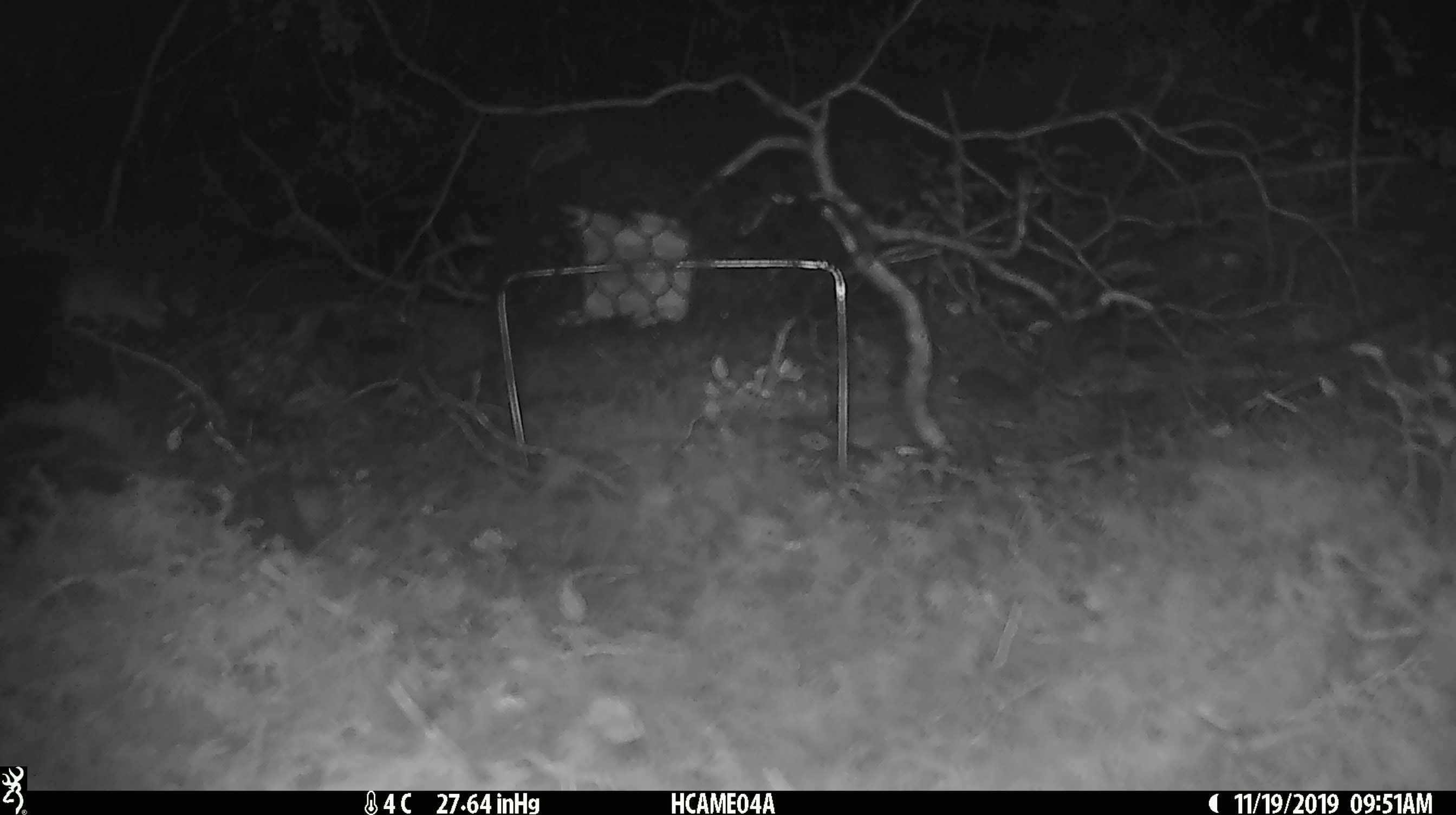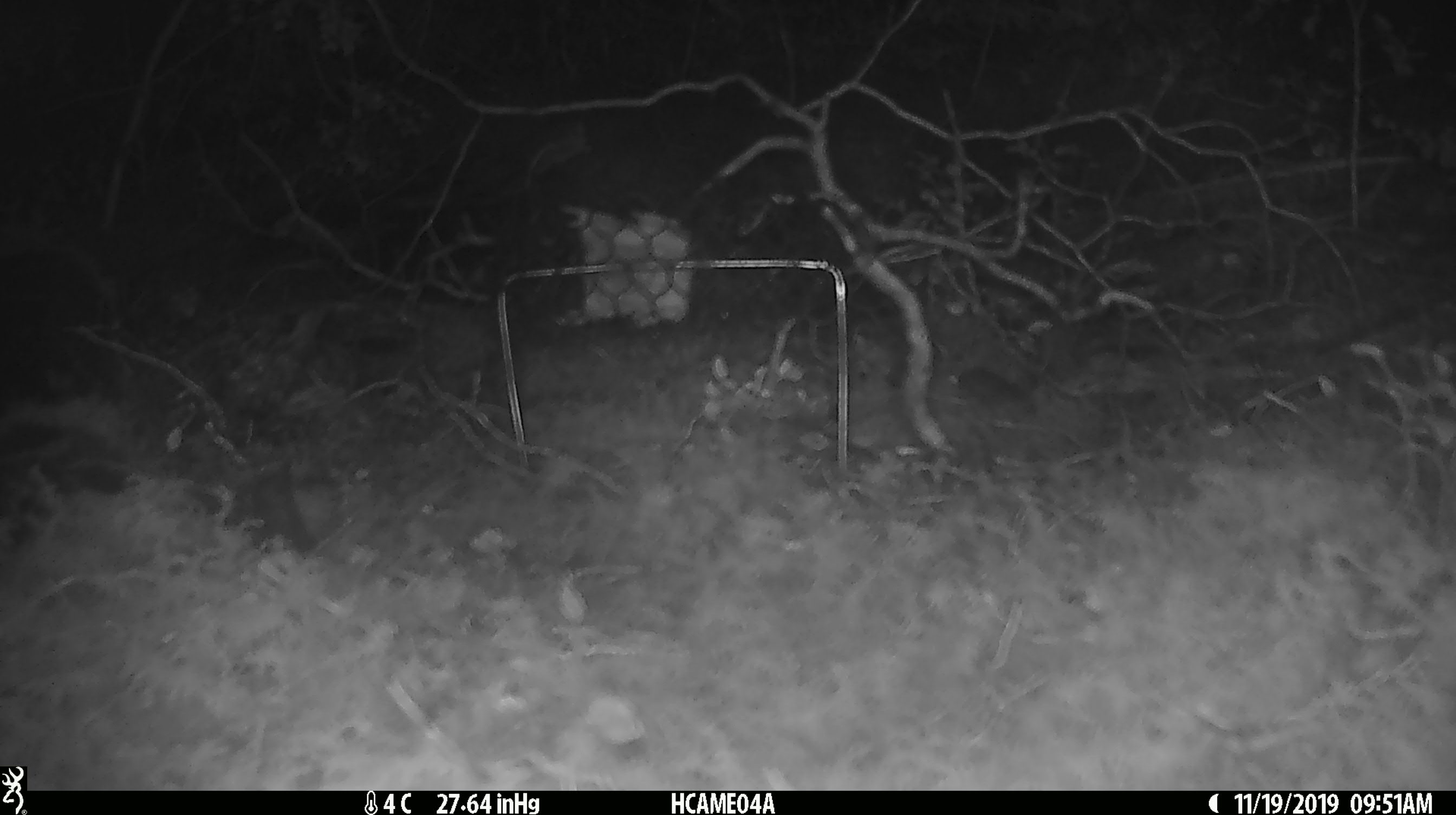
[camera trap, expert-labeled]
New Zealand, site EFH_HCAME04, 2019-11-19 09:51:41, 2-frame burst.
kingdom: Animalia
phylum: Chordata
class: Mammalia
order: Rodentia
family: Muridae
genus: Mus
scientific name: Mus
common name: mouse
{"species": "mouse (Mus)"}